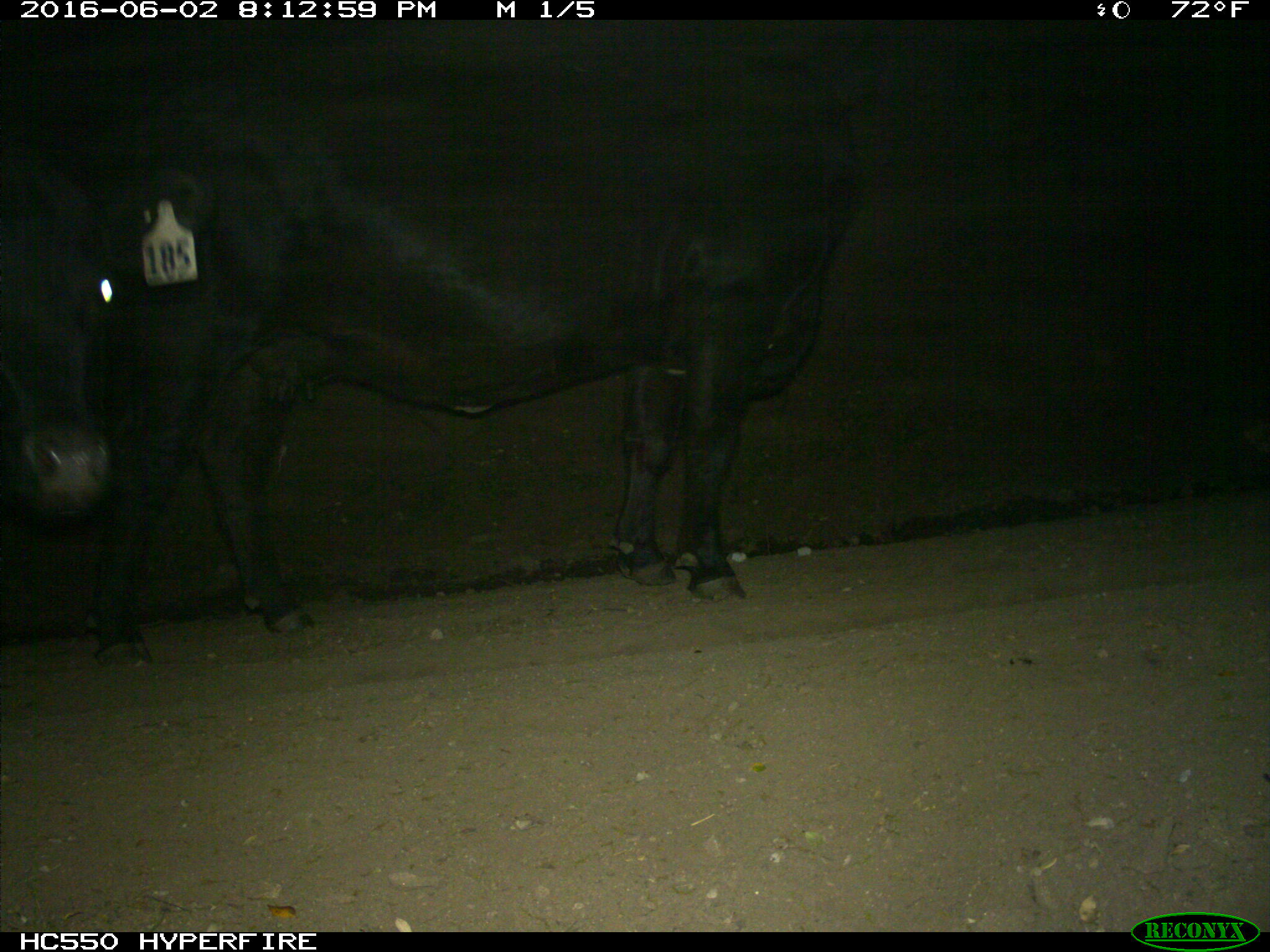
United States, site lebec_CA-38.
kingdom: Animalia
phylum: Chordata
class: Mammalia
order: Artiodactyla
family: Bovidae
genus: Bos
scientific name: Bos taurus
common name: domestic cow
Bos taurus (domestic cow).